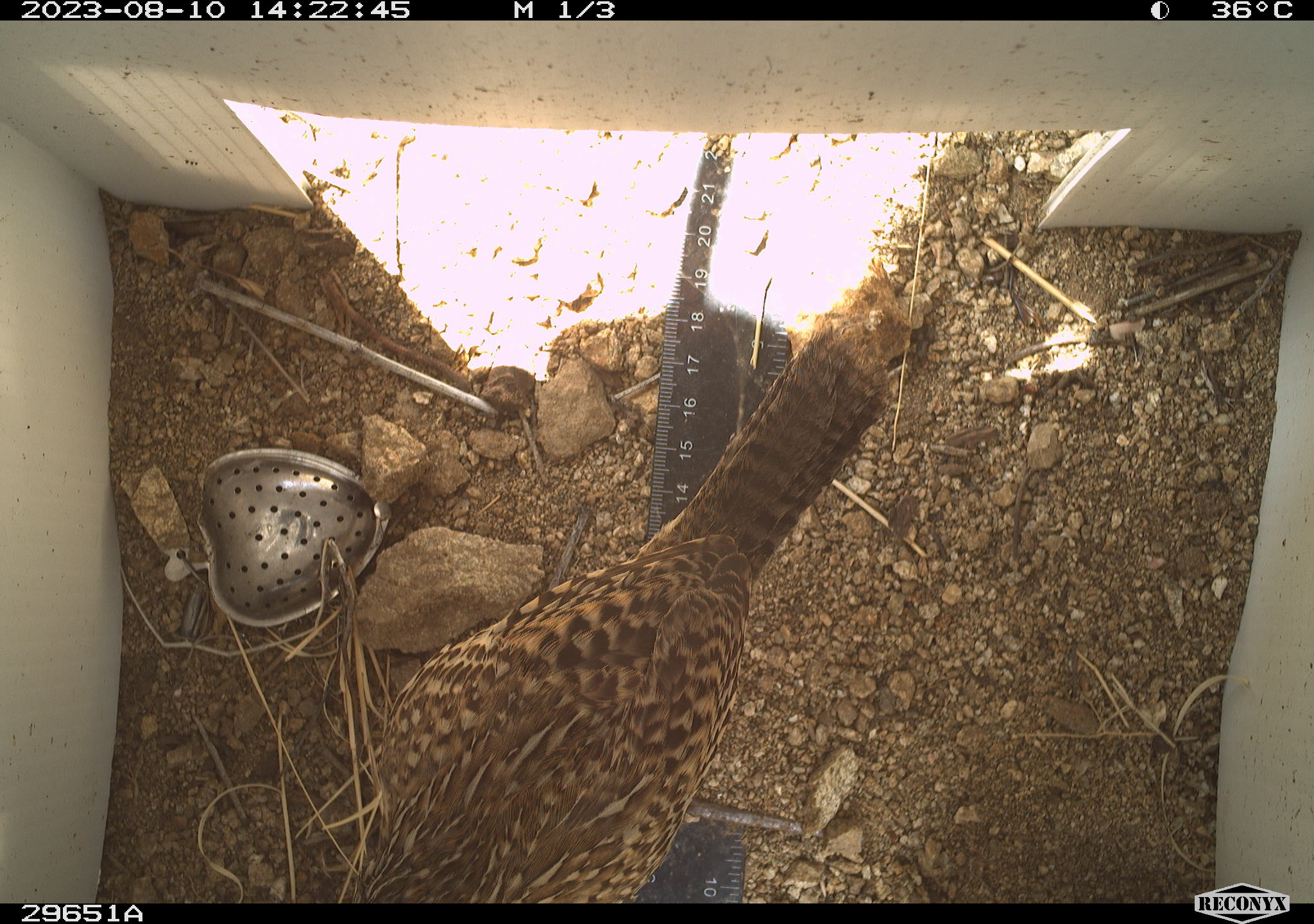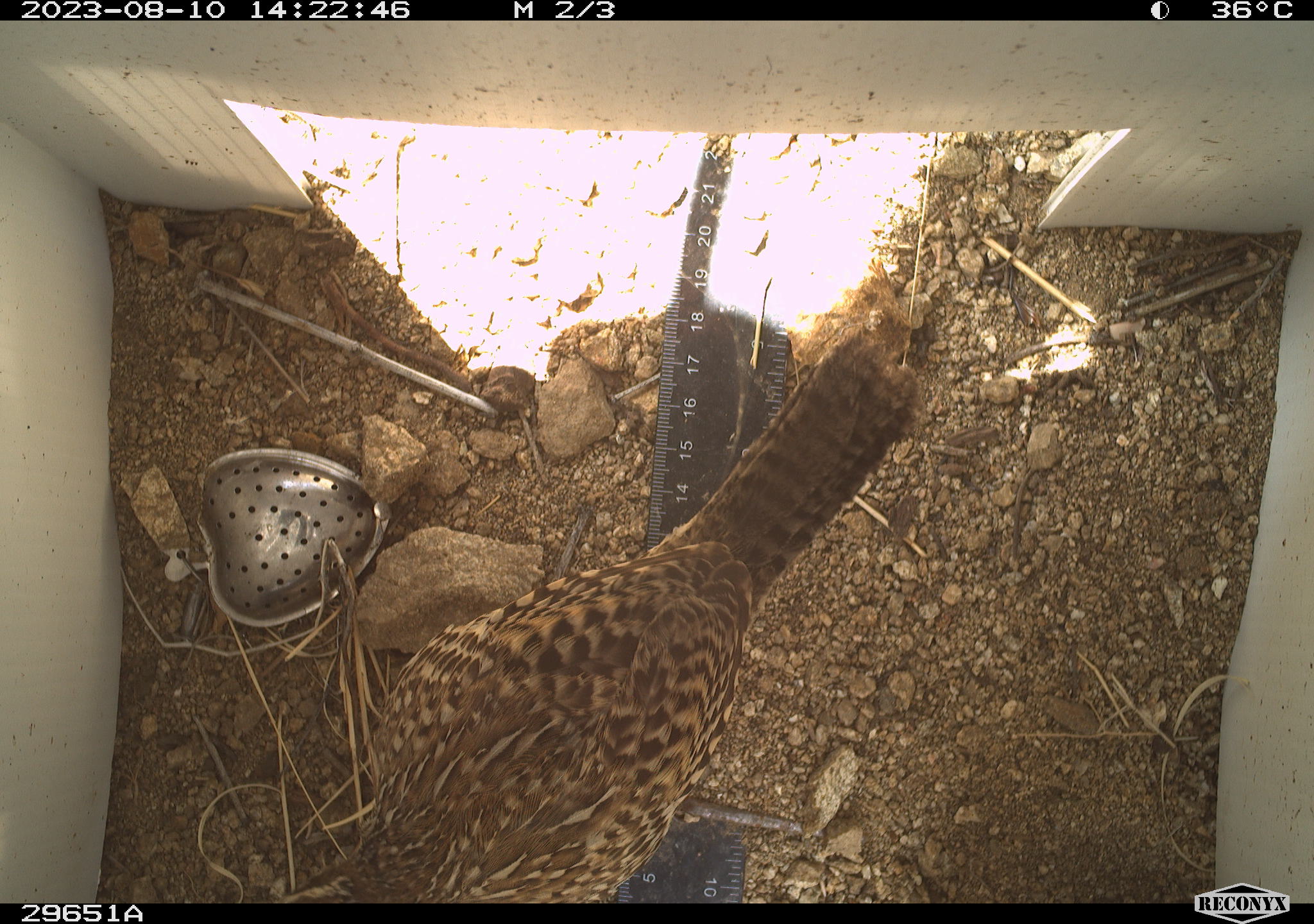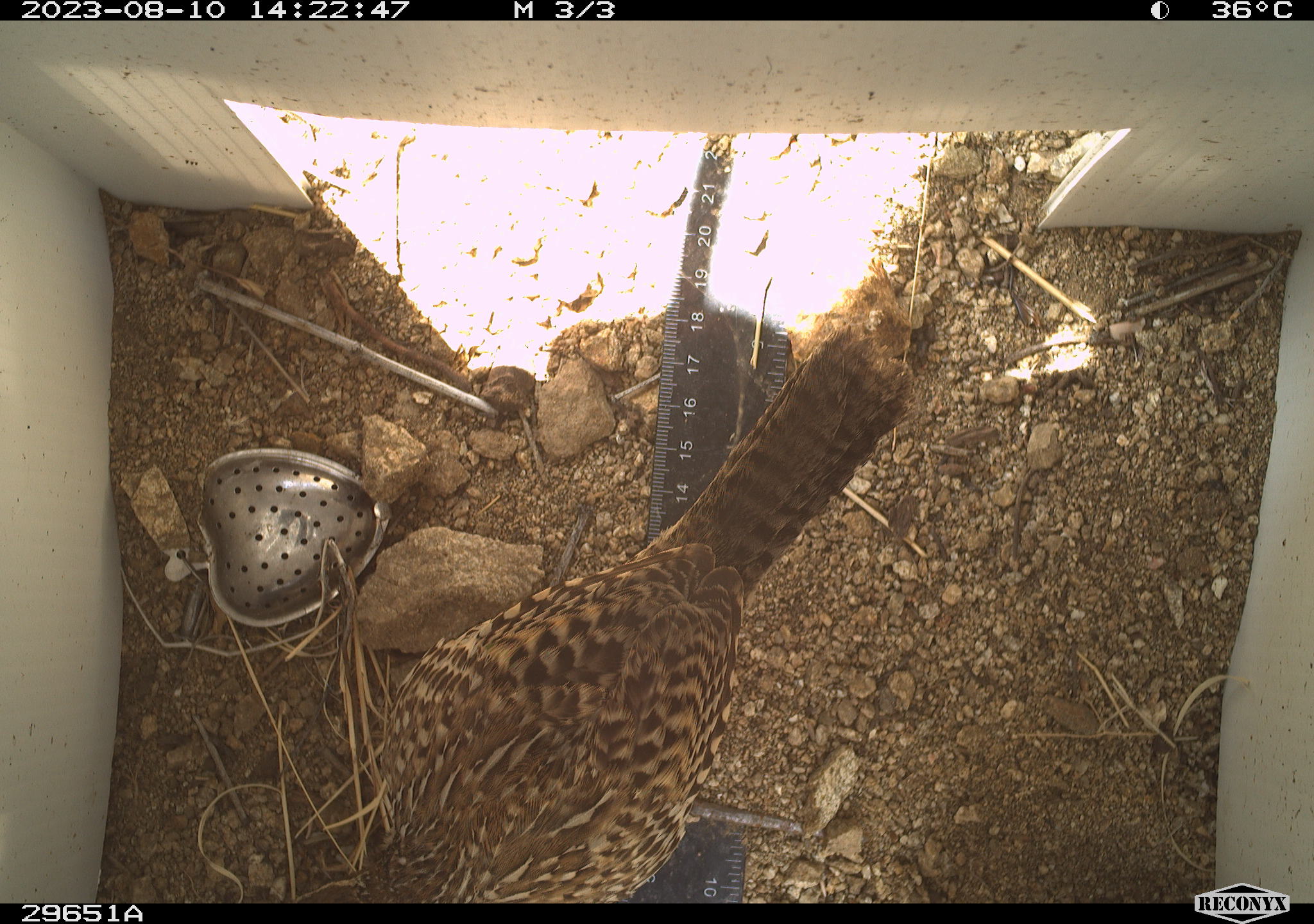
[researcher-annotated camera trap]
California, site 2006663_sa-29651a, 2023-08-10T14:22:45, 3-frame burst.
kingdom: Animalia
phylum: Chordata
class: Aves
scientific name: Aves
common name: bird